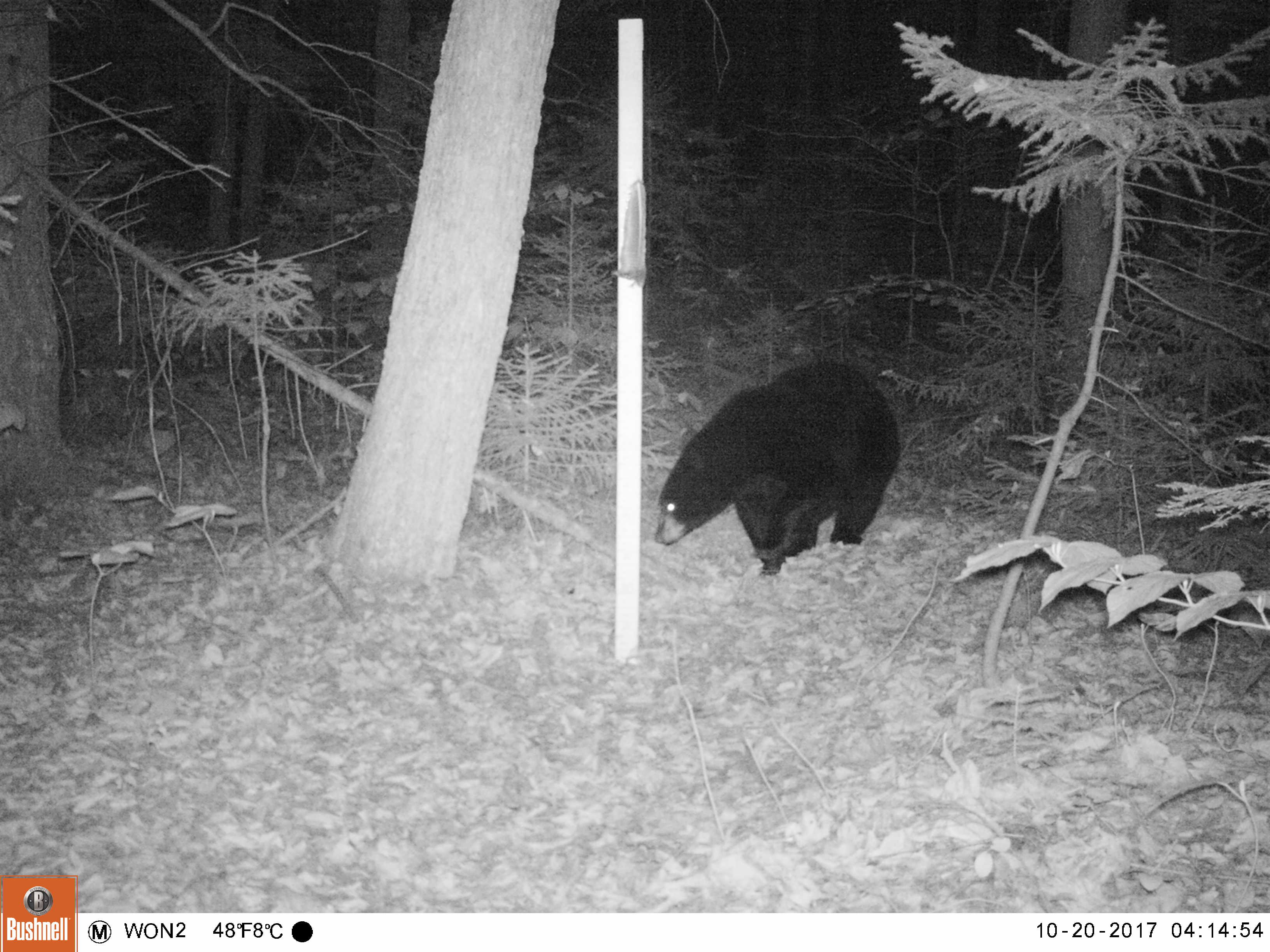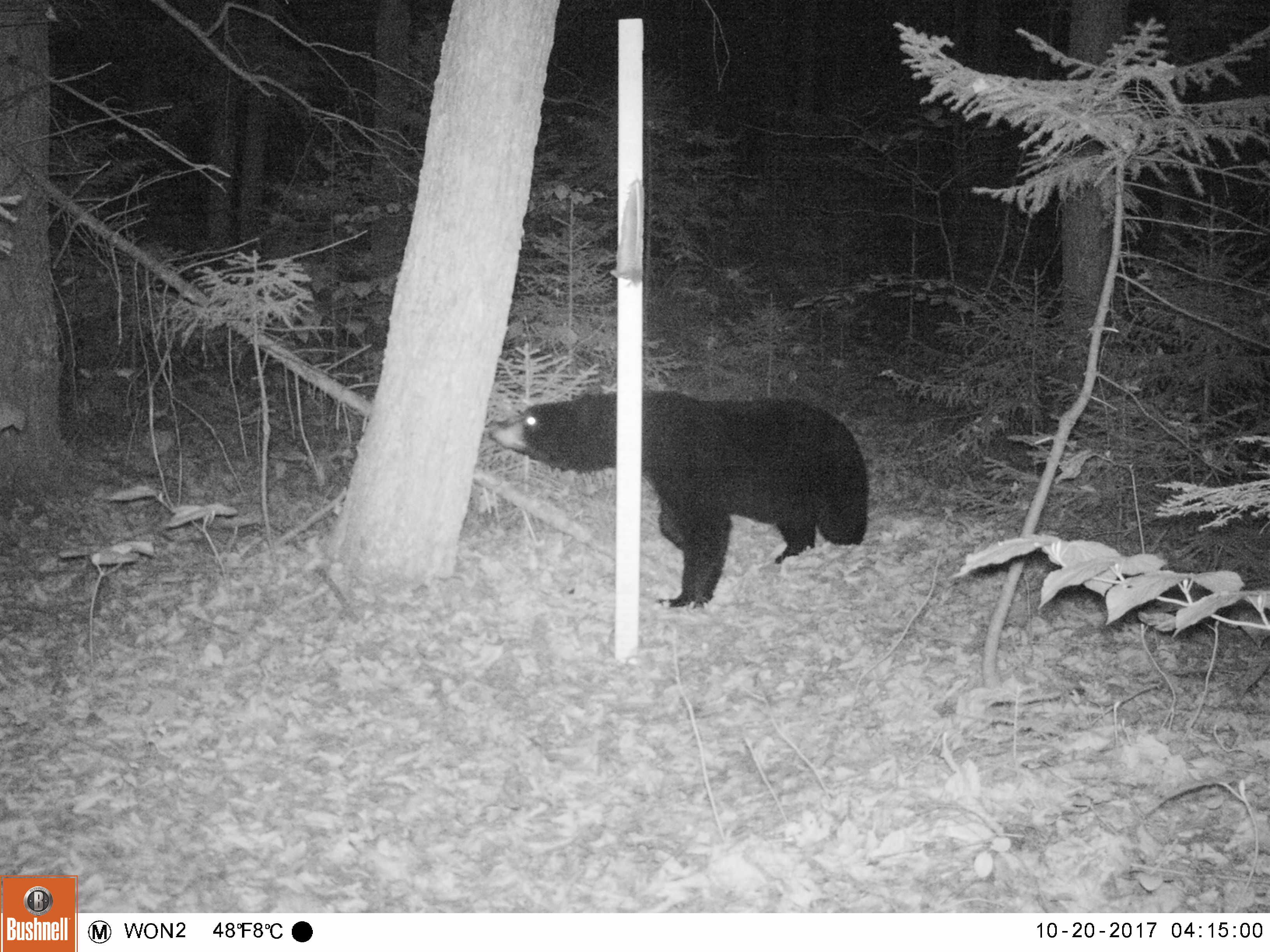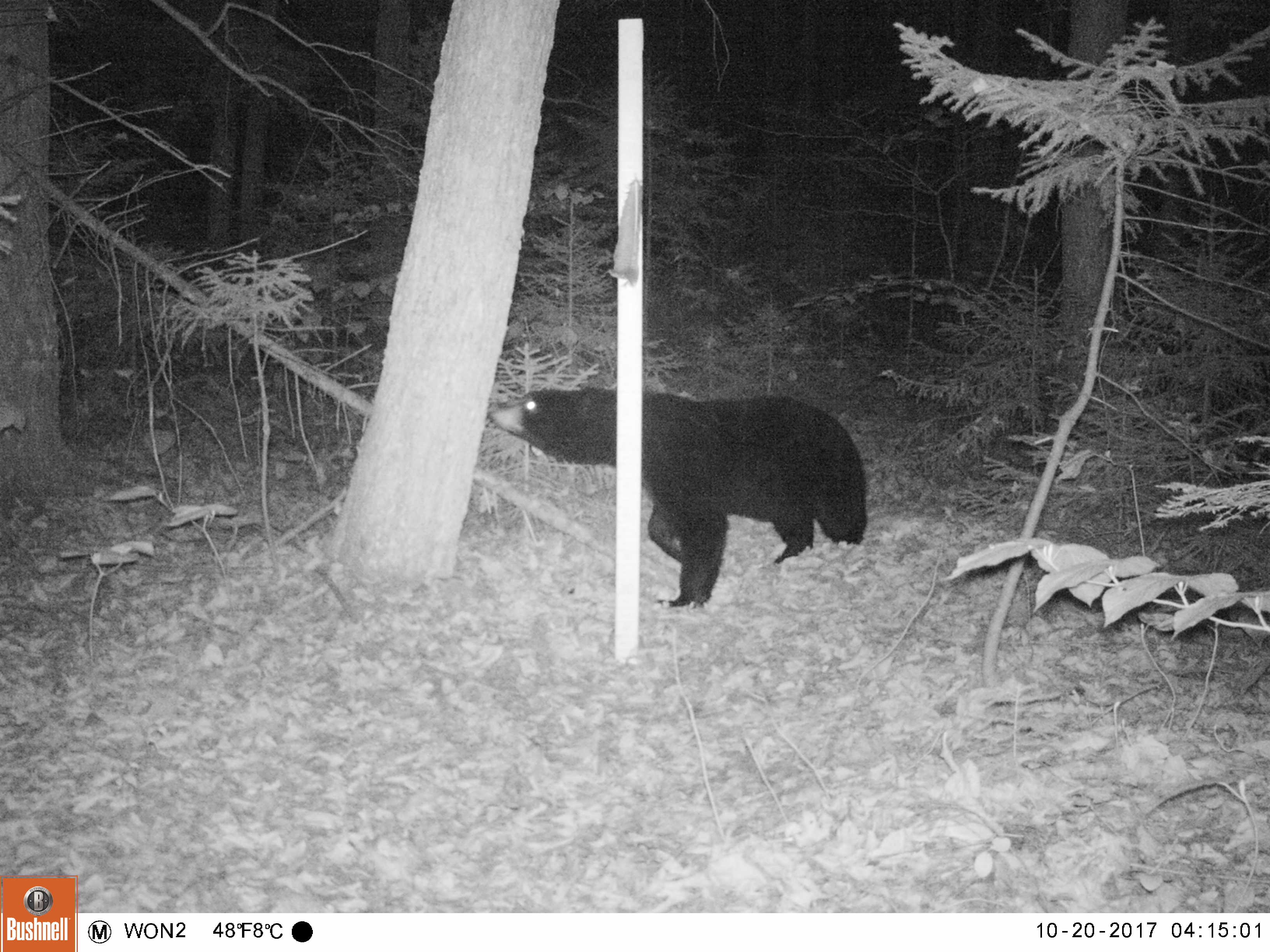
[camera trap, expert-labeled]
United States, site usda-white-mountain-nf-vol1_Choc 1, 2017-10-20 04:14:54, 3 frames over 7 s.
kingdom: Animalia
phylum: Chordata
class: Mammalia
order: Carnivora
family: Ursidae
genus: Ursus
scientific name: Ursus americanus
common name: black bear